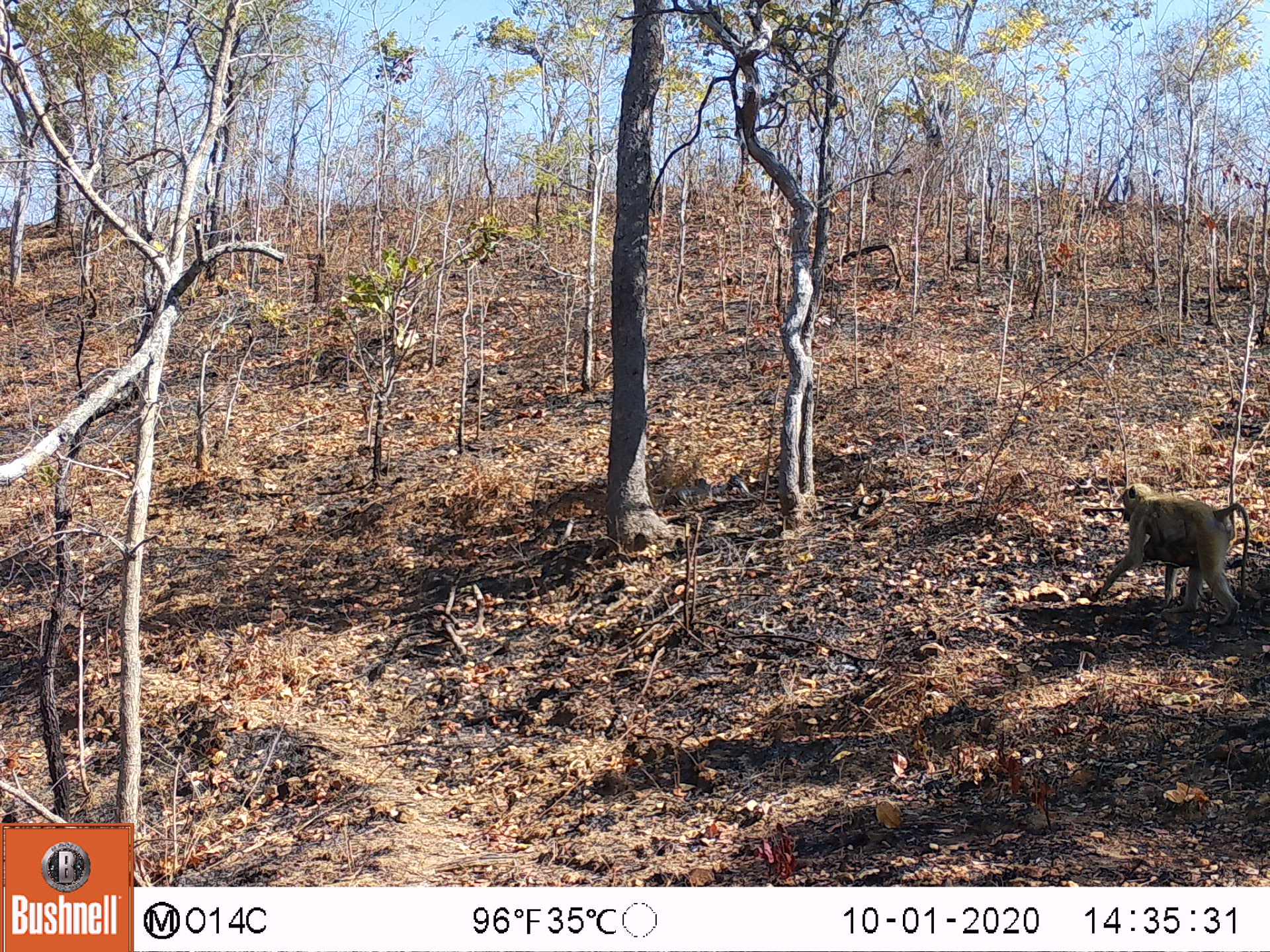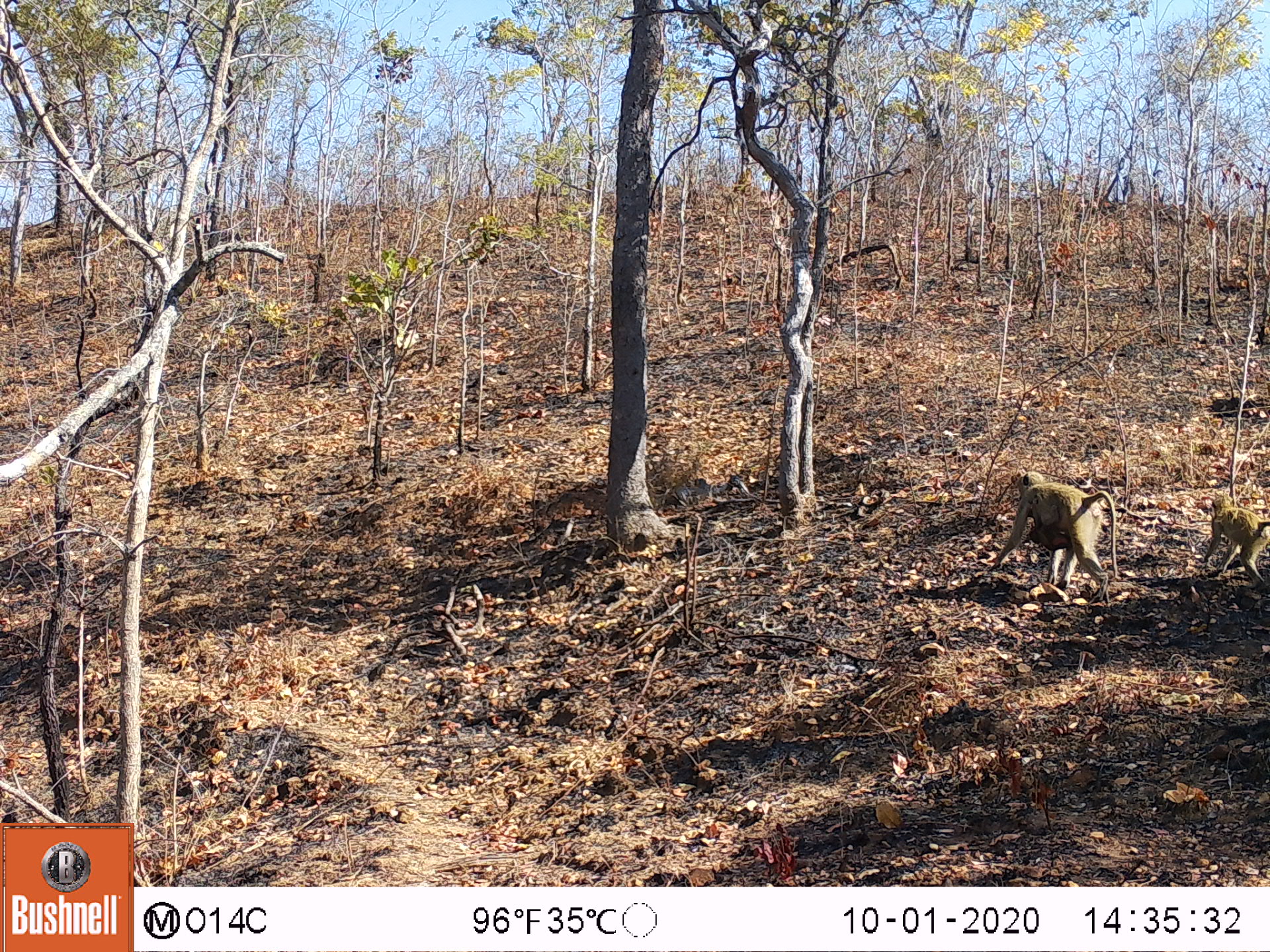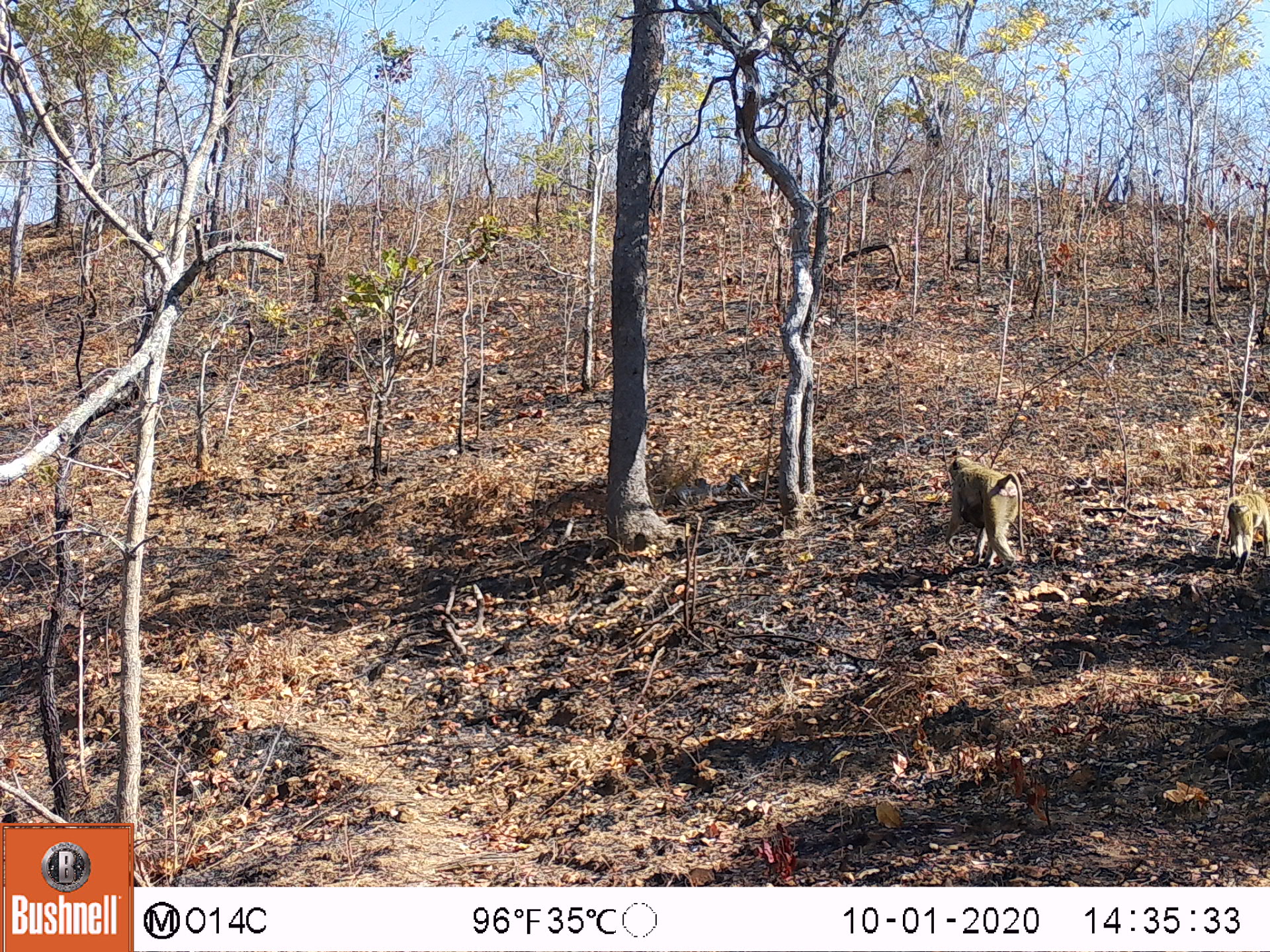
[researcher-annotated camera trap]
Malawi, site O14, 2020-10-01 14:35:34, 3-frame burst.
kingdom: Animalia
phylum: Chordata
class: Mammalia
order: Primates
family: Cercopithecidae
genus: Papio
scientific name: Papio cynocephalus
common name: yellow baboon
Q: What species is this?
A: Yellow baboon (Papio cynocephalus).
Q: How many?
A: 1.